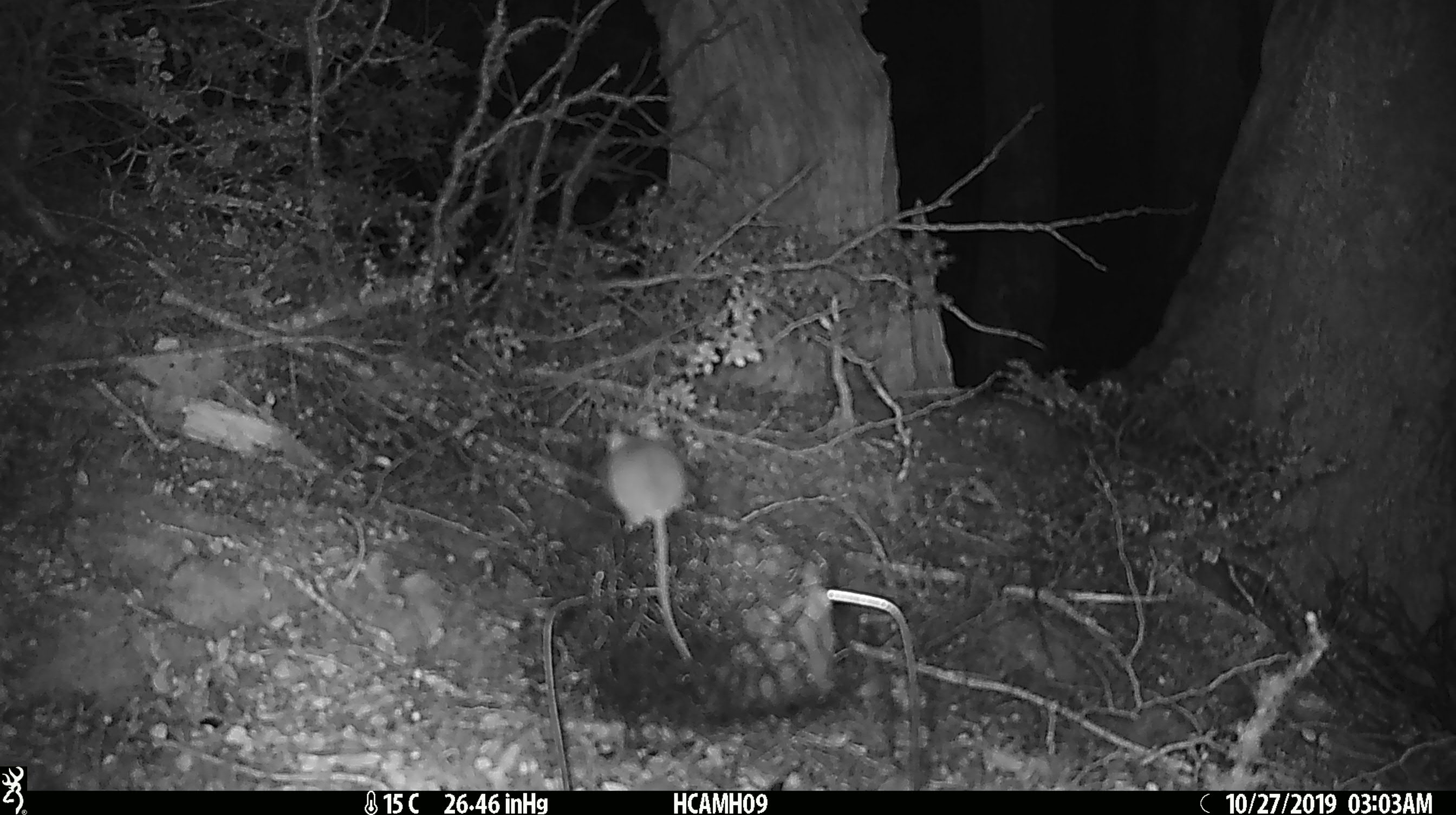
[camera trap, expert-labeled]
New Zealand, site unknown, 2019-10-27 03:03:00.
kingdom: Animalia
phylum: Chordata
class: Mammalia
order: Rodentia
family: Muridae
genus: Mus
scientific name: Mus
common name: mouse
Mouse (Mus).